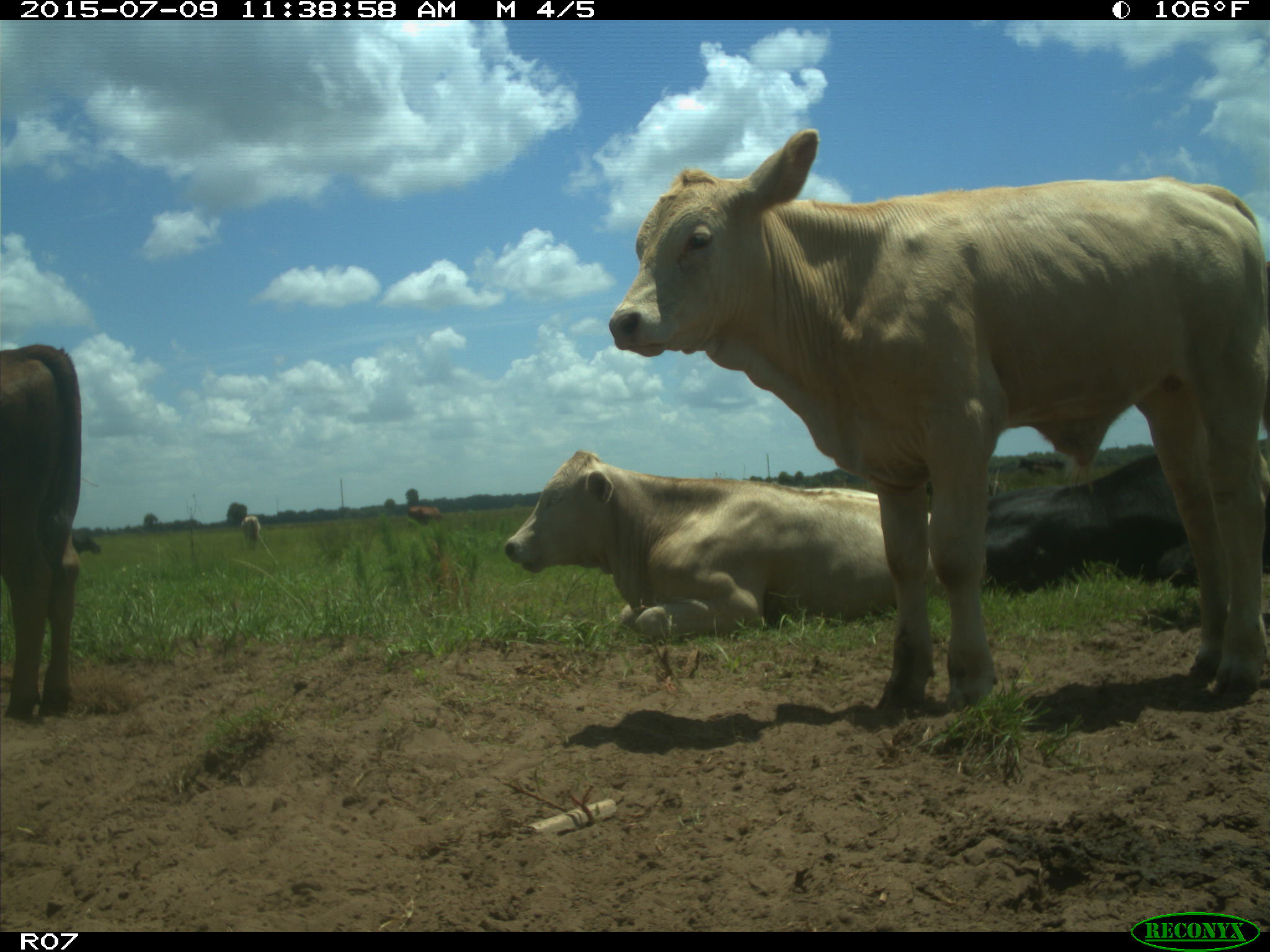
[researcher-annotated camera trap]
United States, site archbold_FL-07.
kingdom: Animalia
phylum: Chordata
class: Mammalia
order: Artiodactyla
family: Bovidae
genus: Bos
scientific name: Bos taurus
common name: domestic cow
Bos taurus (domestic cow).